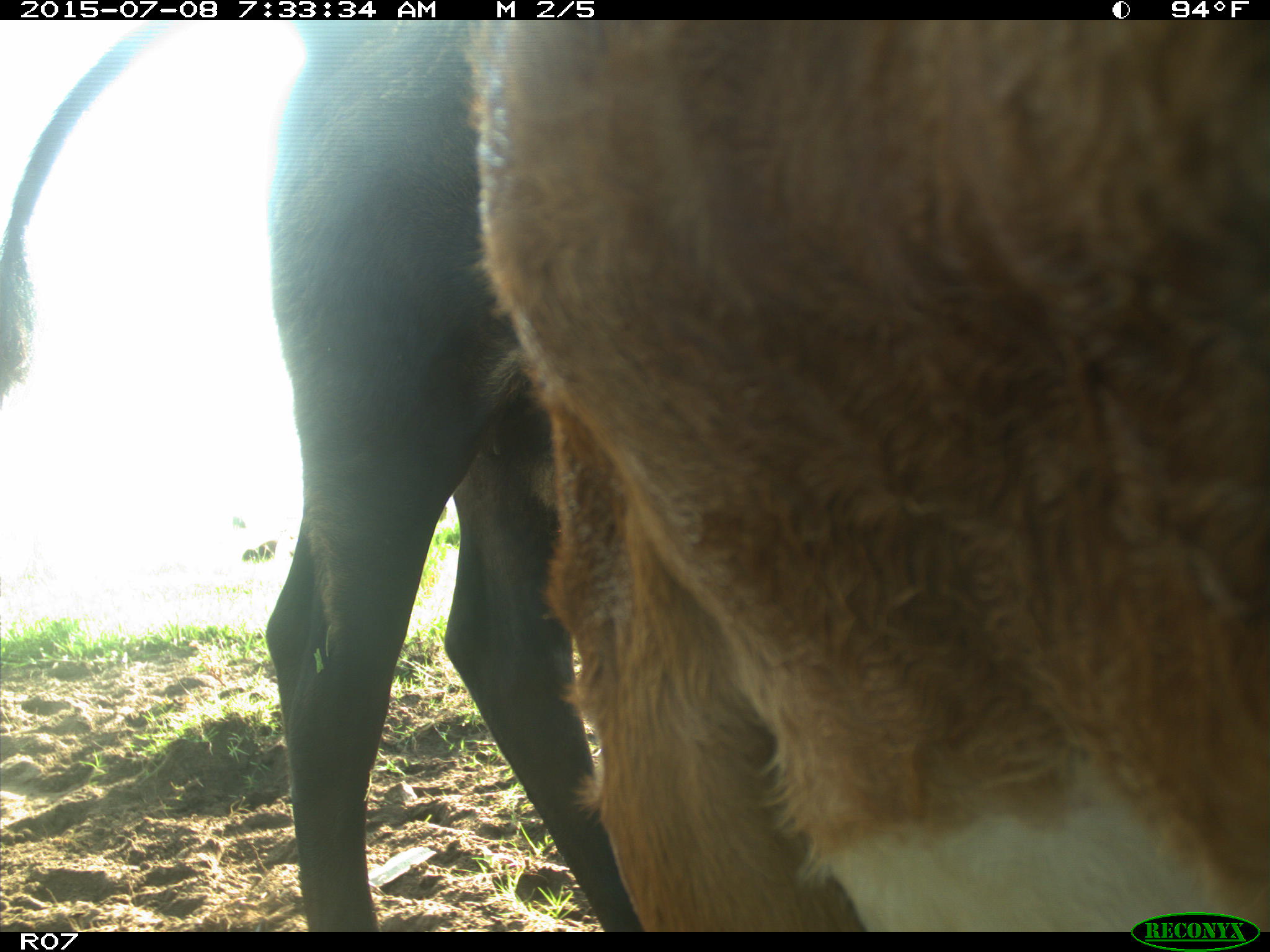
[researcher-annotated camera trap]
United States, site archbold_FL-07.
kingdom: Animalia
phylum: Chordata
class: Mammalia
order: Artiodactyla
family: Bovidae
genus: Bos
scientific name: Bos taurus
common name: domestic cow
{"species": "Bos taurus (domestic cow)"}